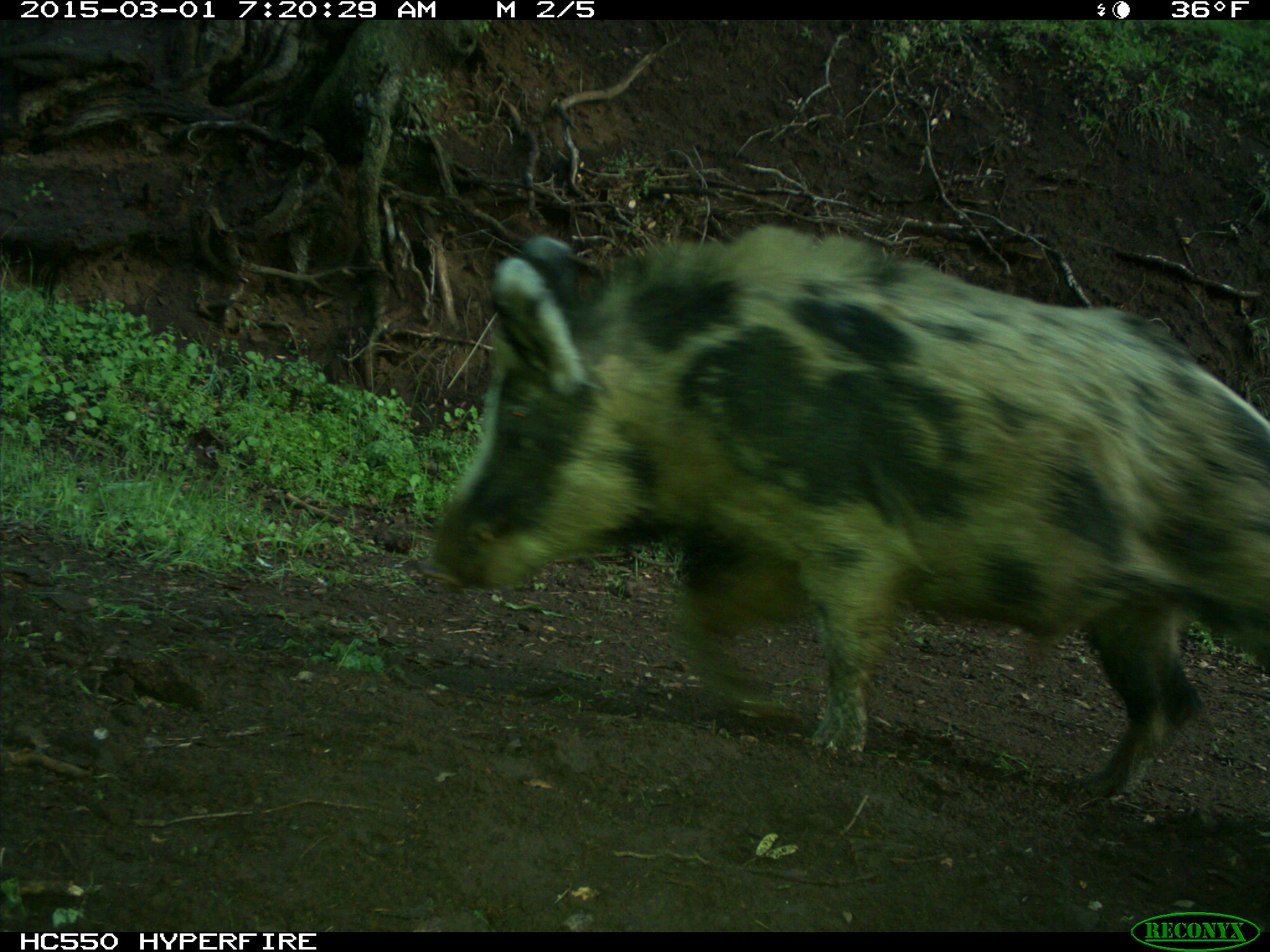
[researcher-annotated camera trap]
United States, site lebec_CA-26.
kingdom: Animalia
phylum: Chordata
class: Mammalia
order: Artiodactyla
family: Suidae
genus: Sus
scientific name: Sus scrofa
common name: wild boar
Sus scrofa (wild boar).